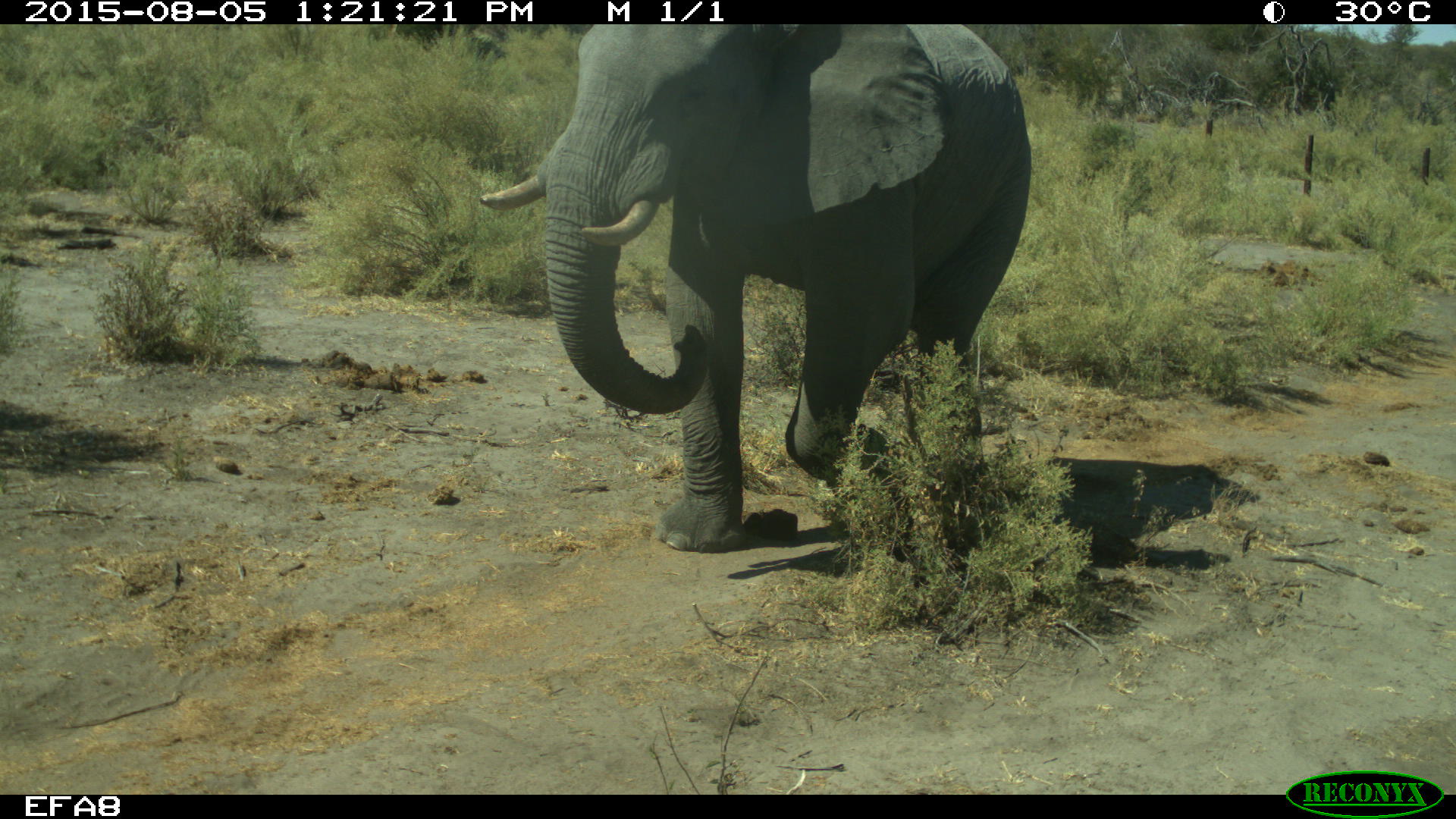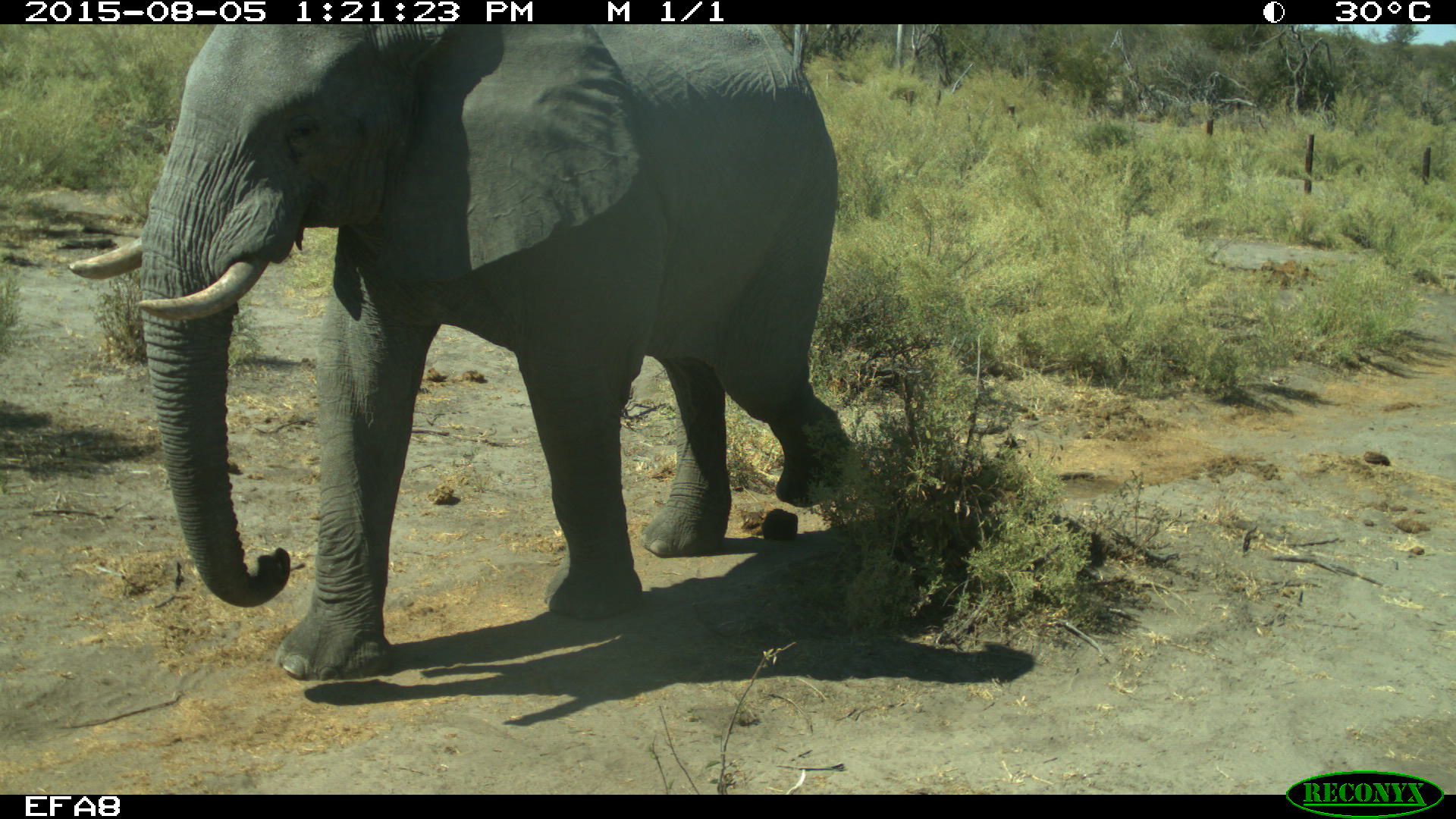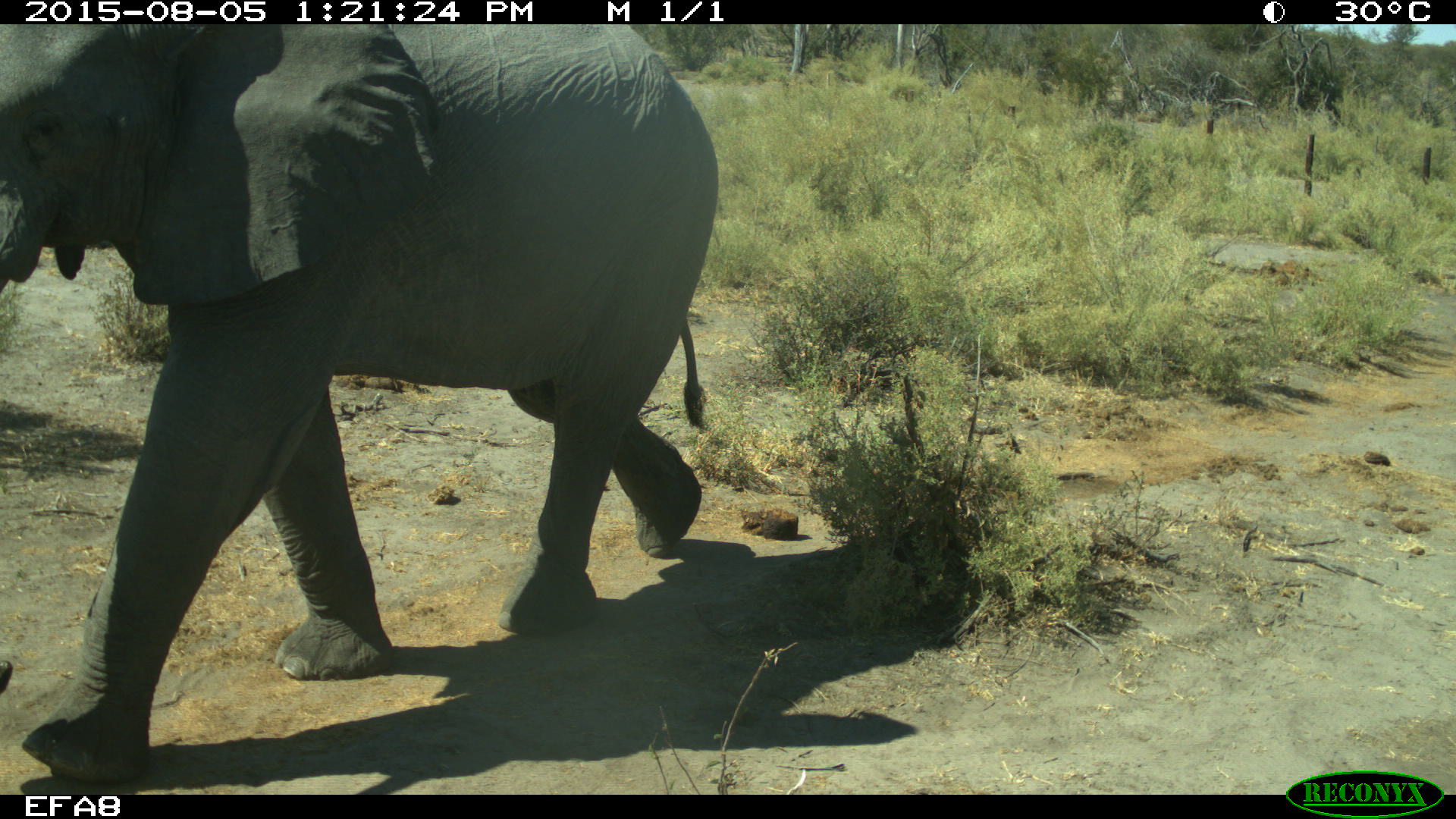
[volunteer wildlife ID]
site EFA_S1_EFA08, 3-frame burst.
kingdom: Animalia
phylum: Chordata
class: Mammalia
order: Proboscidea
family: Elephantidae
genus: Loxodonta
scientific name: Loxodonta africana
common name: african bush elephant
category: elephant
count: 1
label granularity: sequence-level